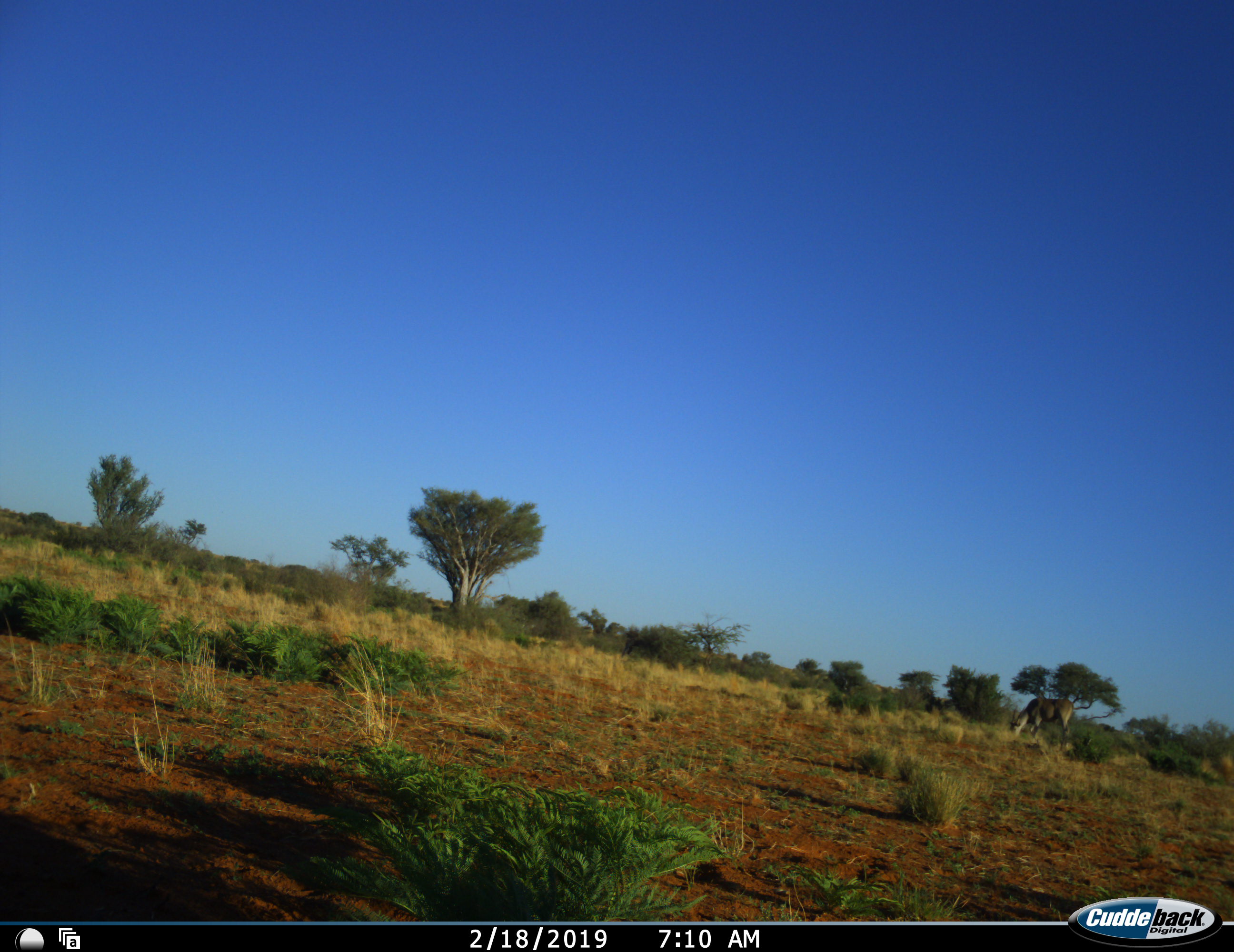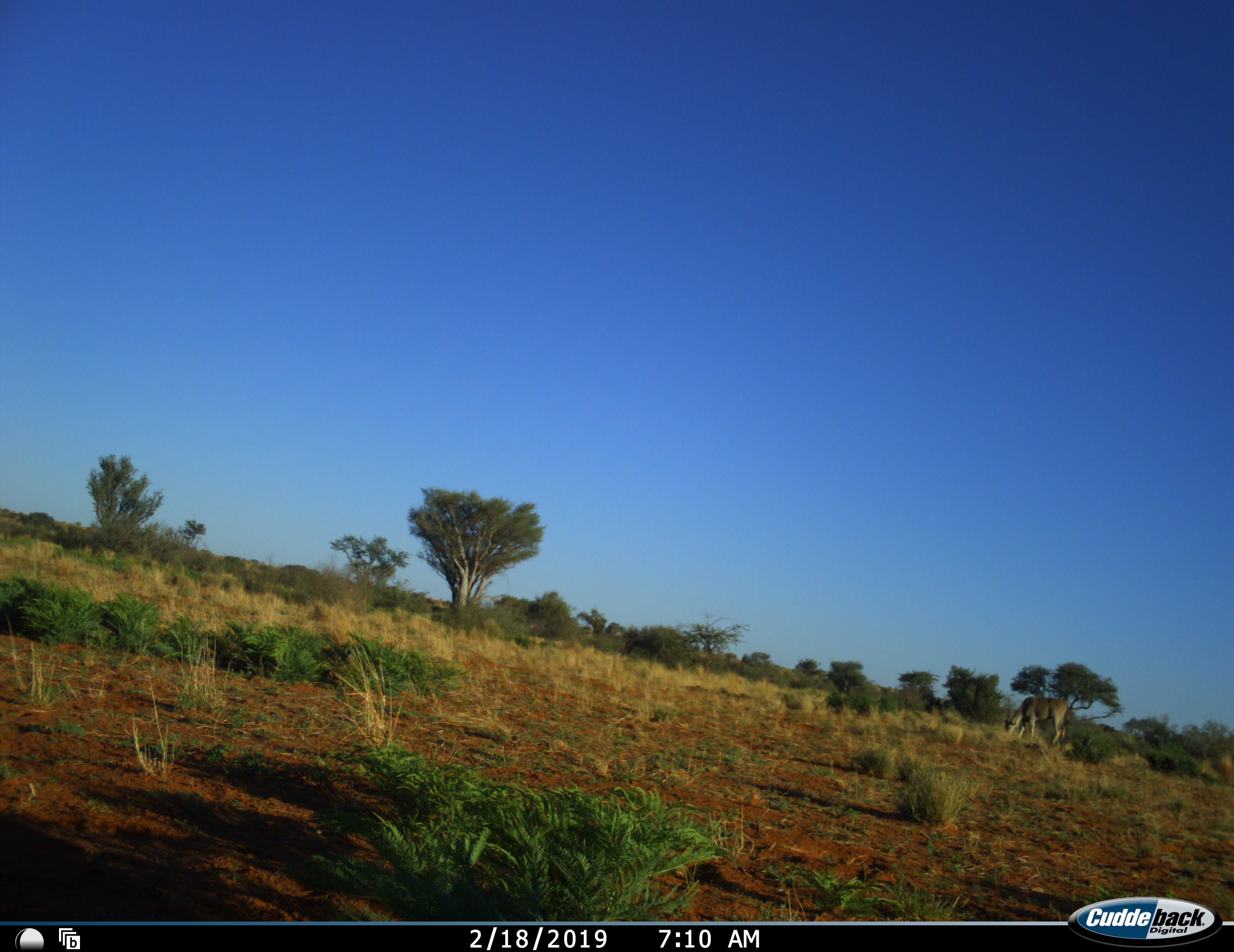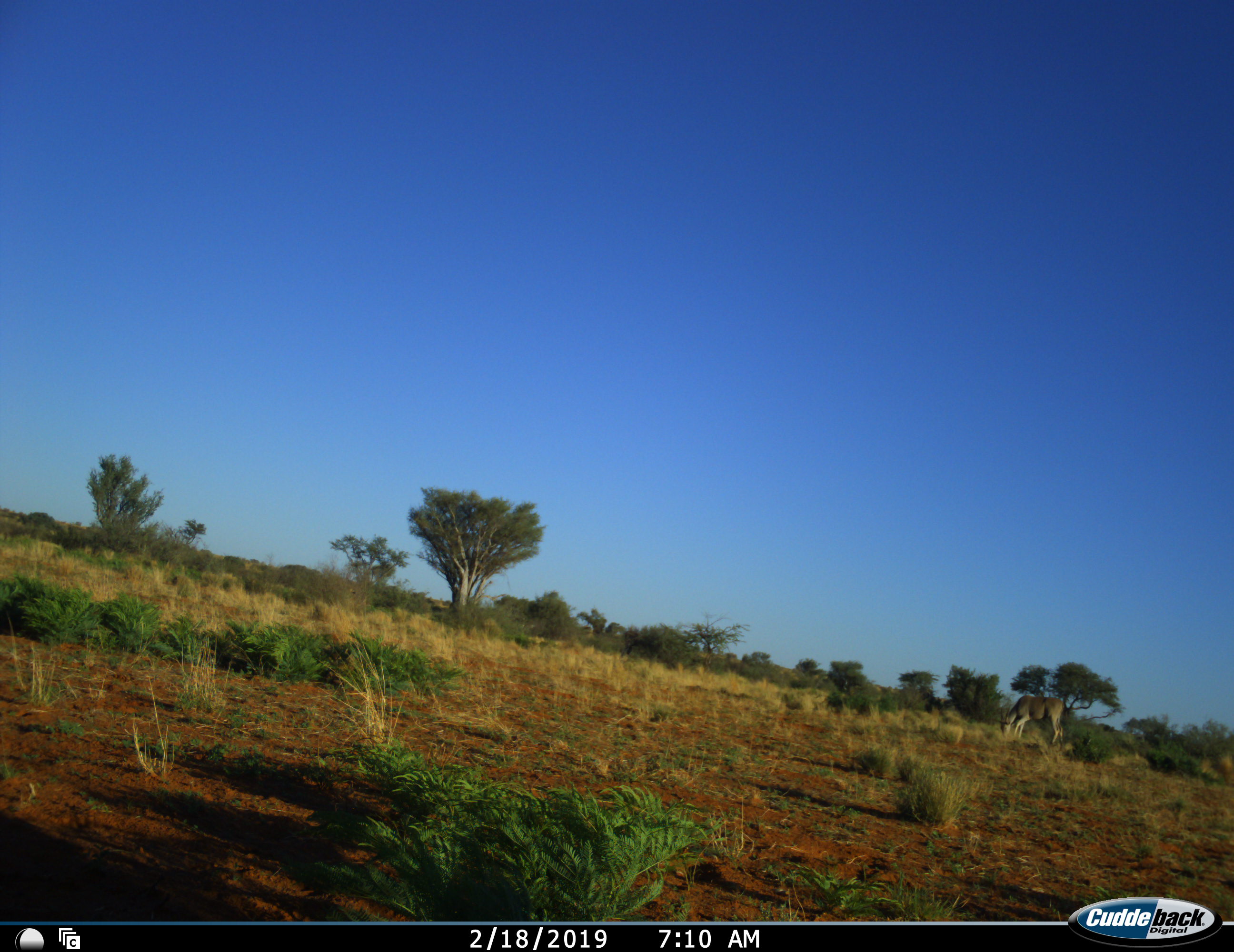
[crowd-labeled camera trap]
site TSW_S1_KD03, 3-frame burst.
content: unidentified animal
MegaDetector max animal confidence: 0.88